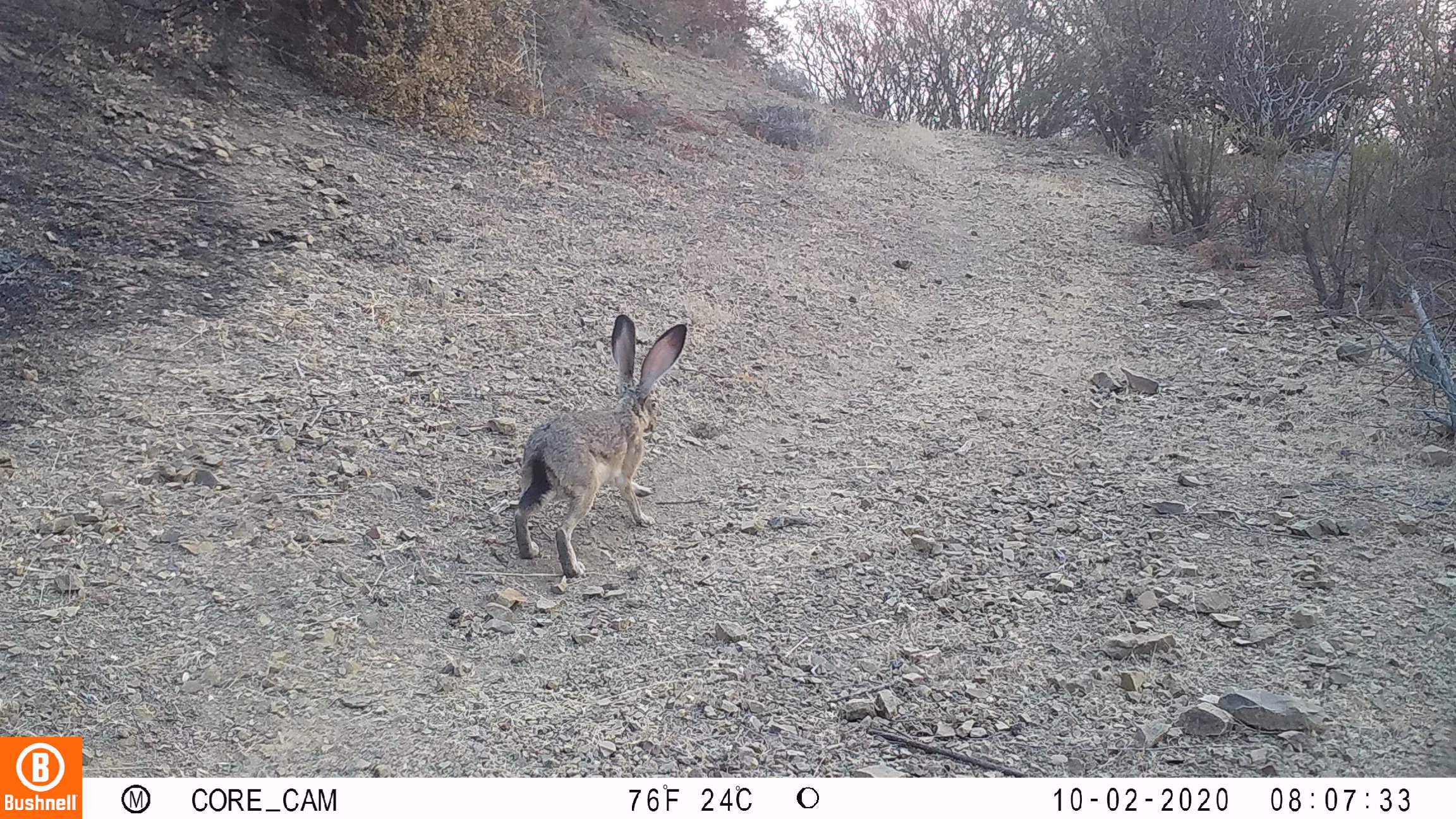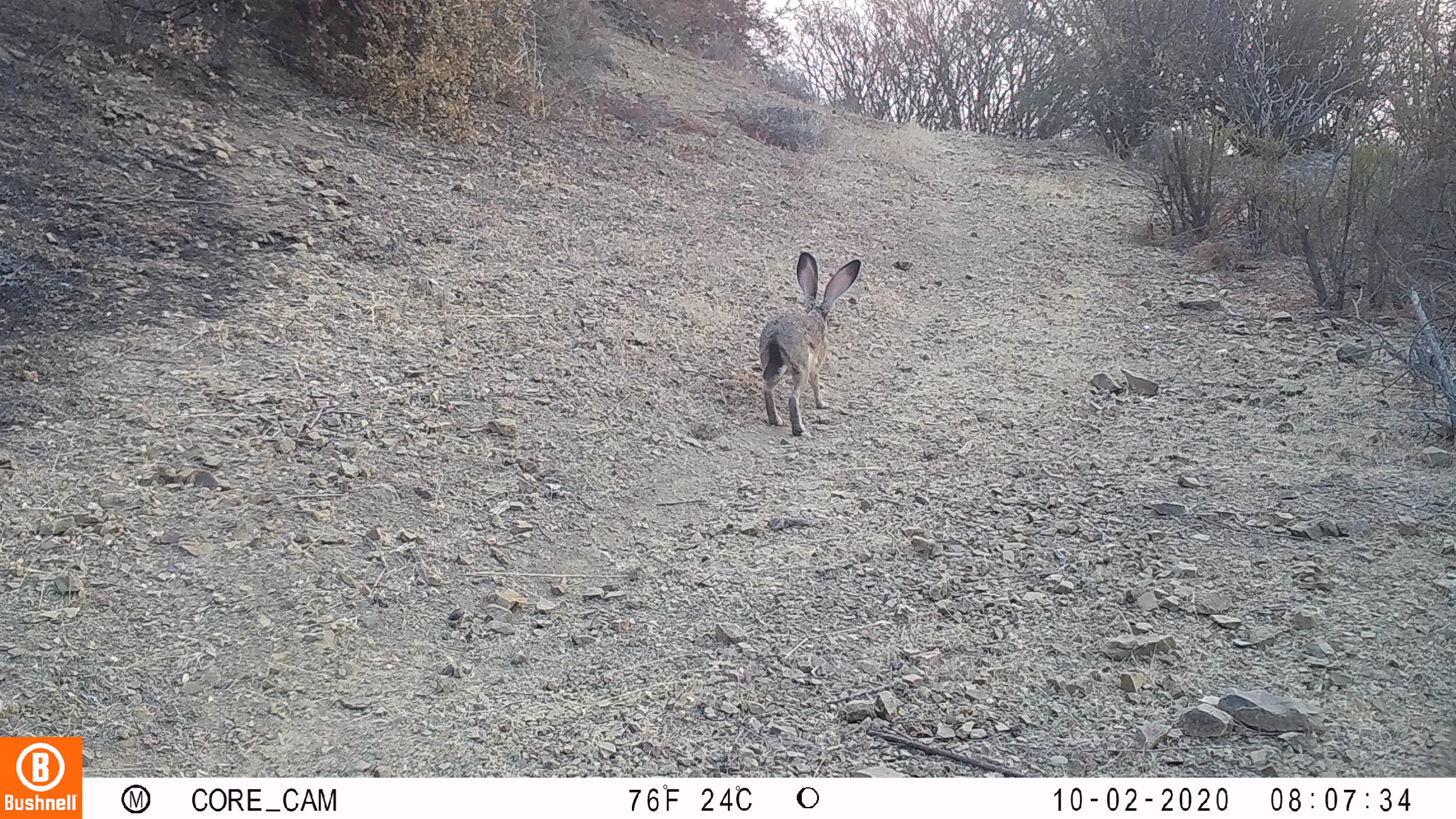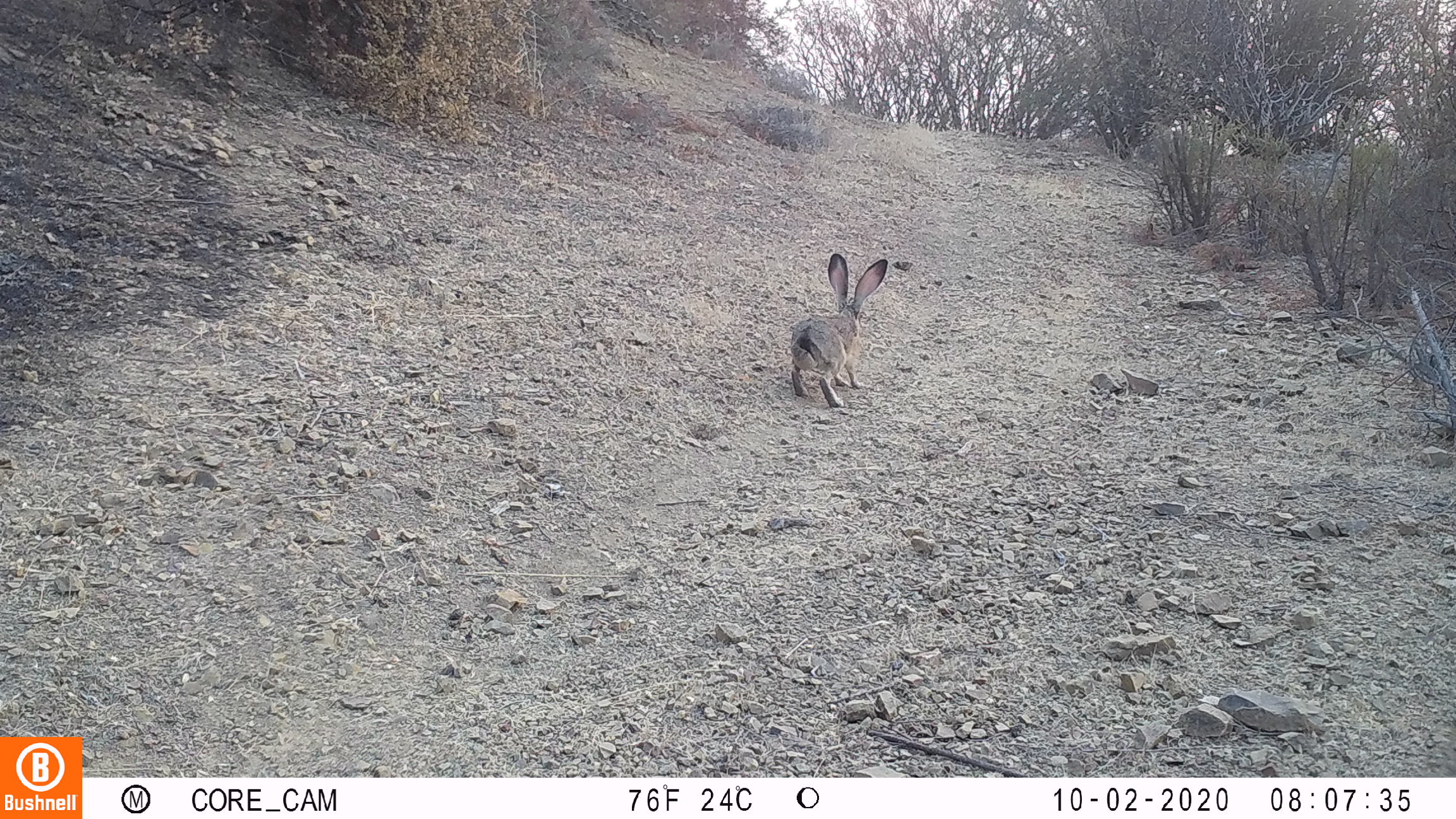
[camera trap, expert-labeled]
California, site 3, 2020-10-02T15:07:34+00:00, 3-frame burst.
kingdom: Animalia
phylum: Chordata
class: Mammalia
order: Lagomorpha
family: Leporidae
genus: Lepus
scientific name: Lepus californicus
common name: black-tailed jackrabbit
Black-tailed jackrabbit (Lepus californicus).